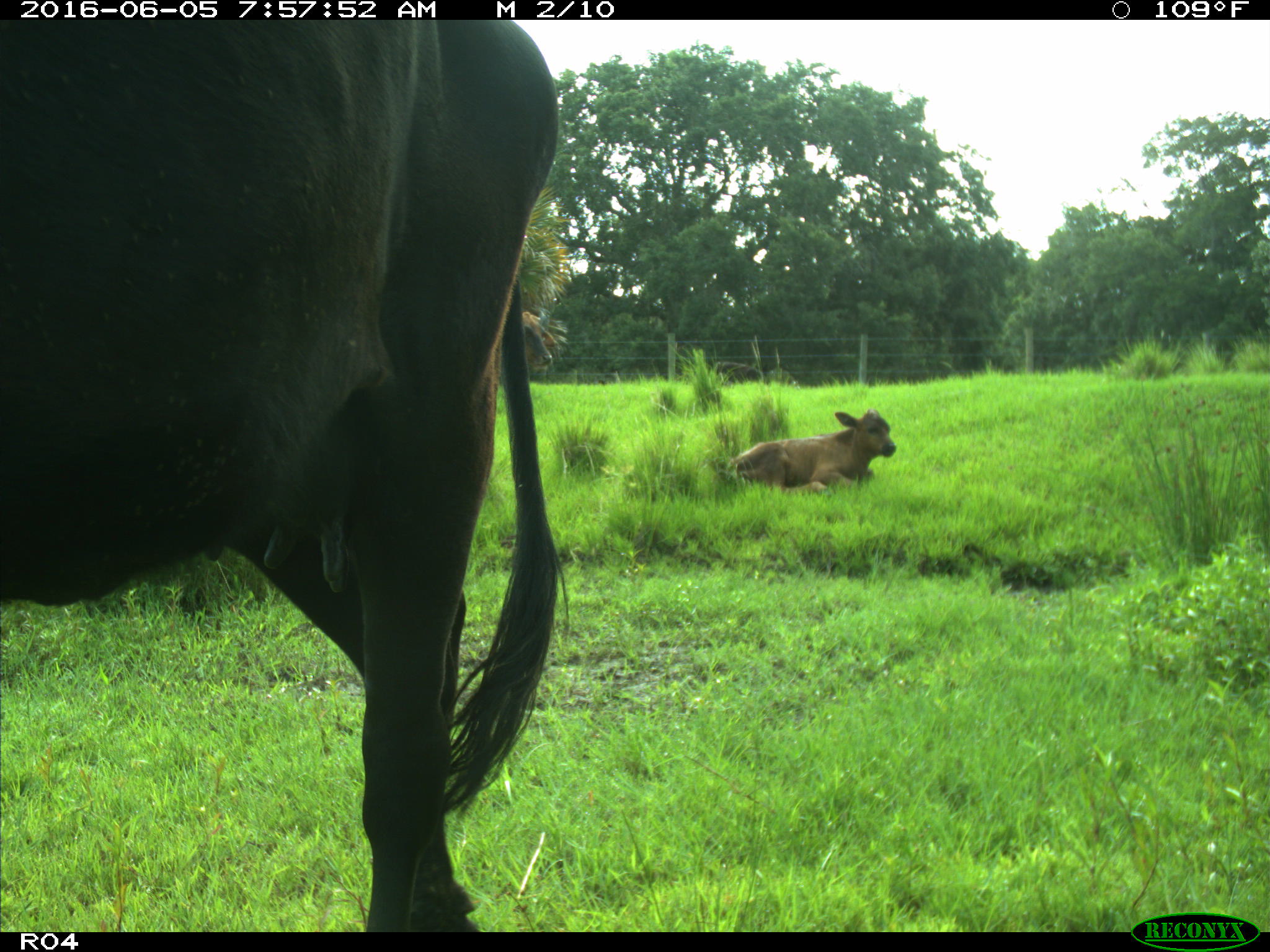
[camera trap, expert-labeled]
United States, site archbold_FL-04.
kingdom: Animalia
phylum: Chordata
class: Mammalia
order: Artiodactyla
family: Bovidae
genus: Bos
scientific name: Bos taurus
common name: domestic cow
Bos taurus (domestic cow).